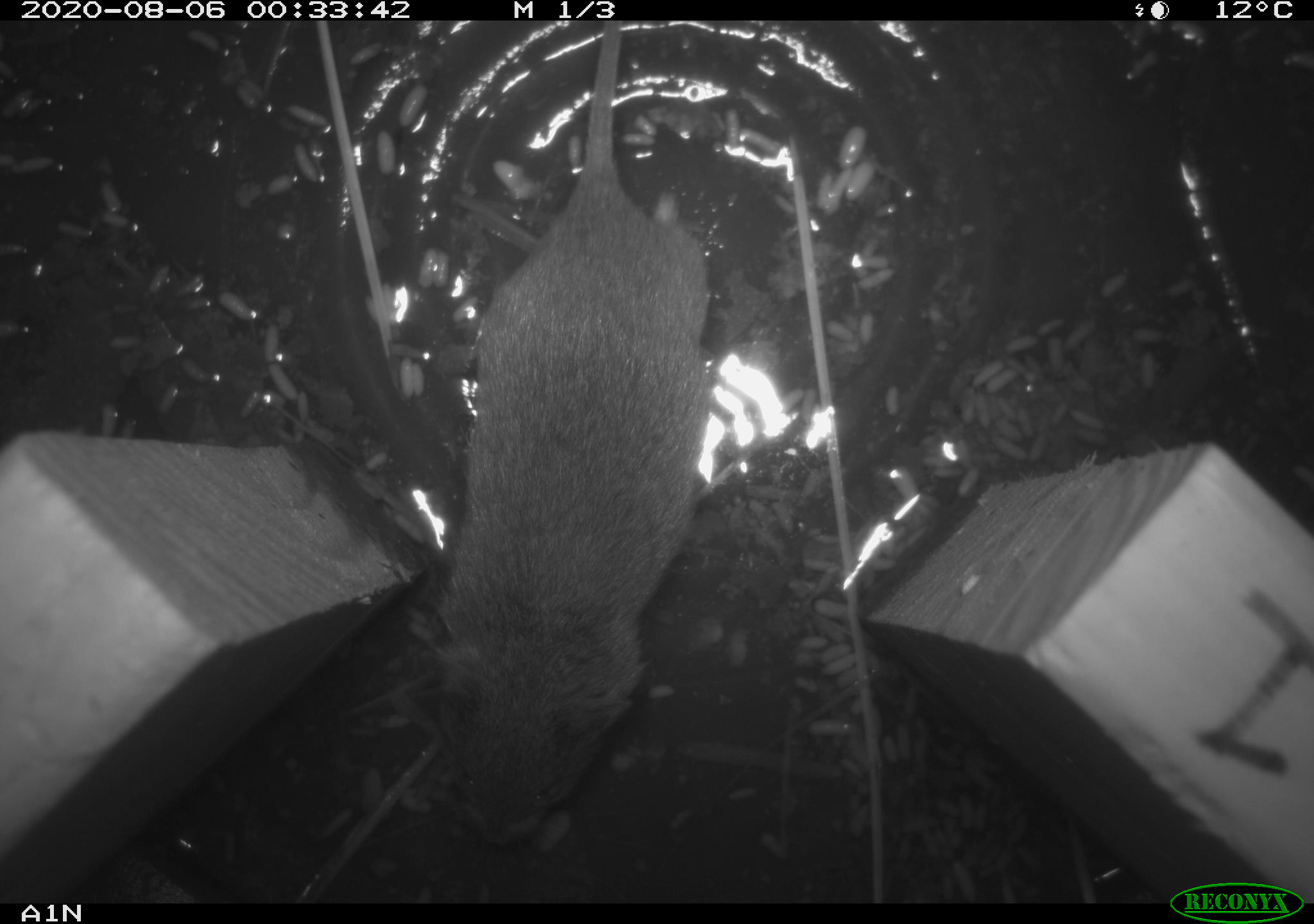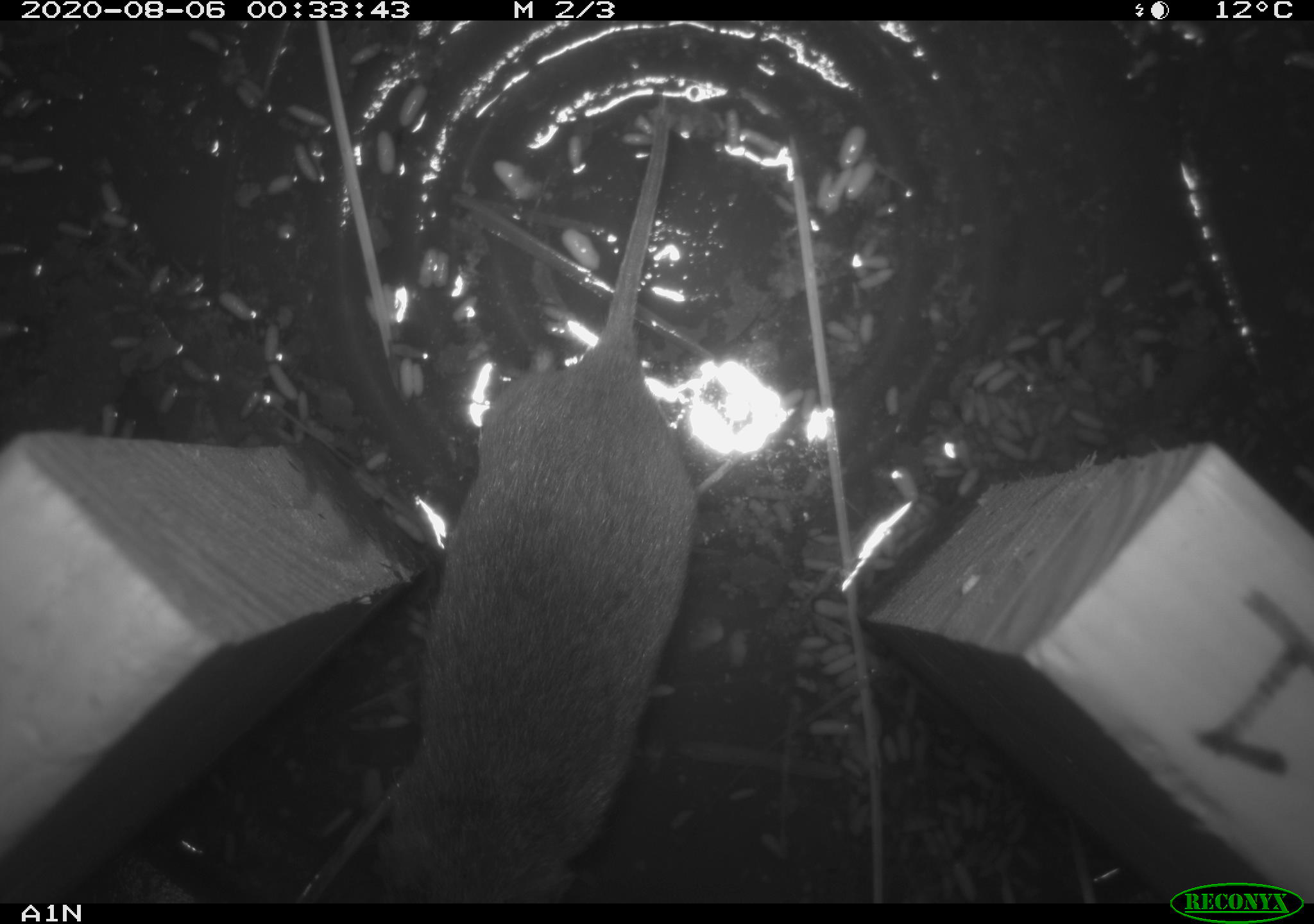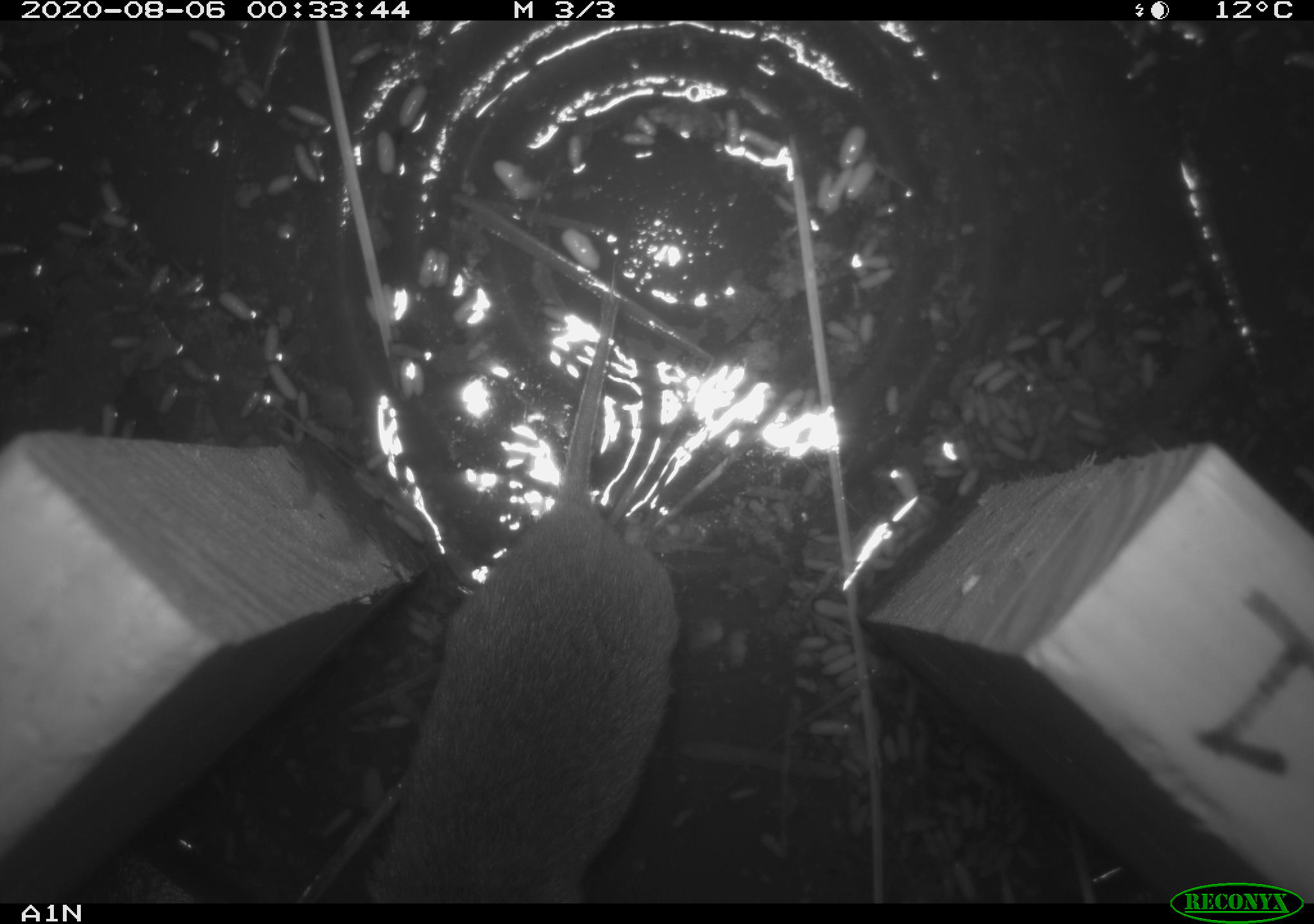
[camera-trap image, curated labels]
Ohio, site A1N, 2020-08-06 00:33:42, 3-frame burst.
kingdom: Animalia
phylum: Chordata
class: Mammalia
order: Rodentia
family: Cricetidae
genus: Microtus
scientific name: Microtus pennsylvanicus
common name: meadow vole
Meadow vole (Microtus pennsylvanicus).